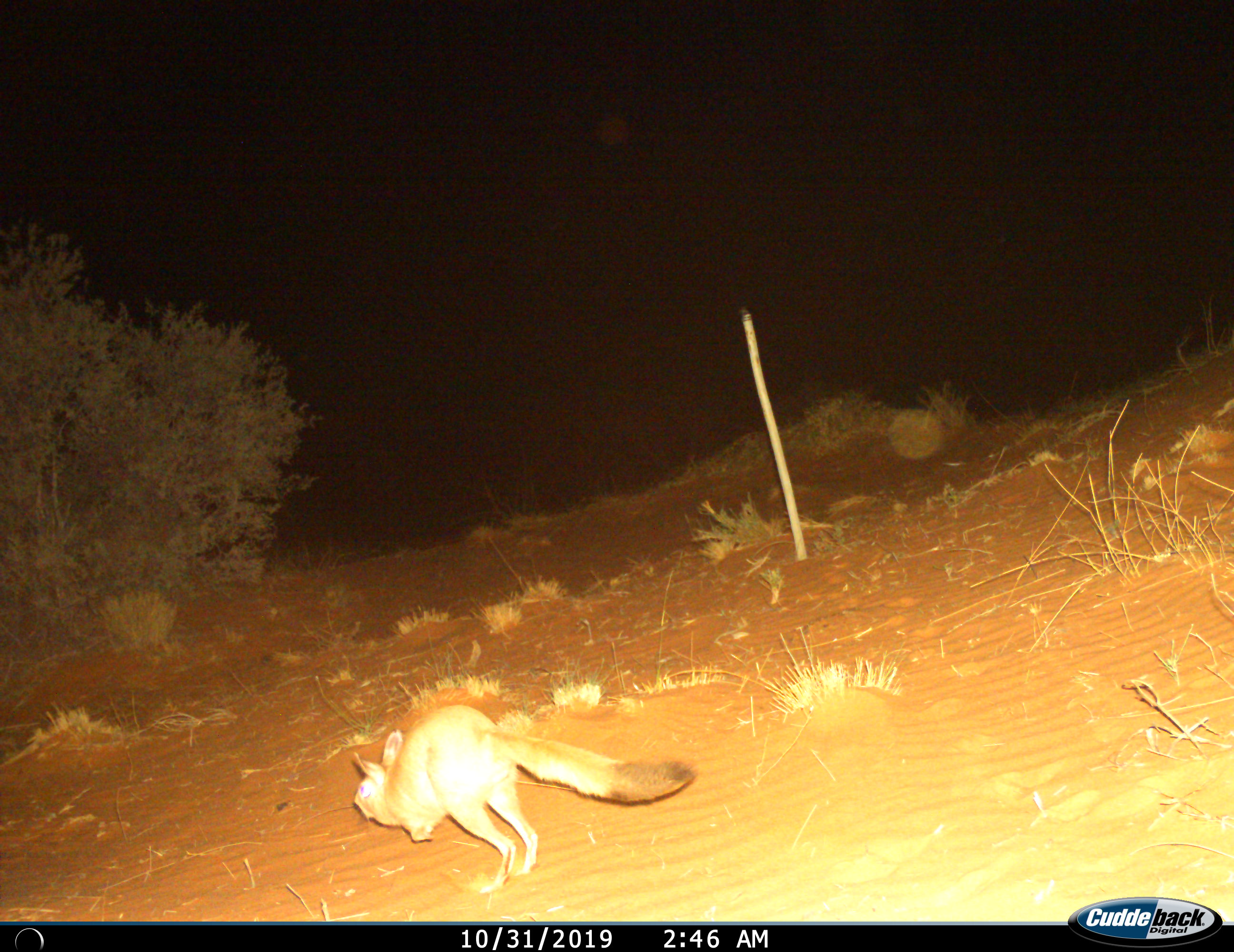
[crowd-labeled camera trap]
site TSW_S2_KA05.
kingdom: Animalia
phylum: Chordata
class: Mammalia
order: Rodentia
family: Pedetidae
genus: Pedetes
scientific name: Pedetes capensis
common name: springhare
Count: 1.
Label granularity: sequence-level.